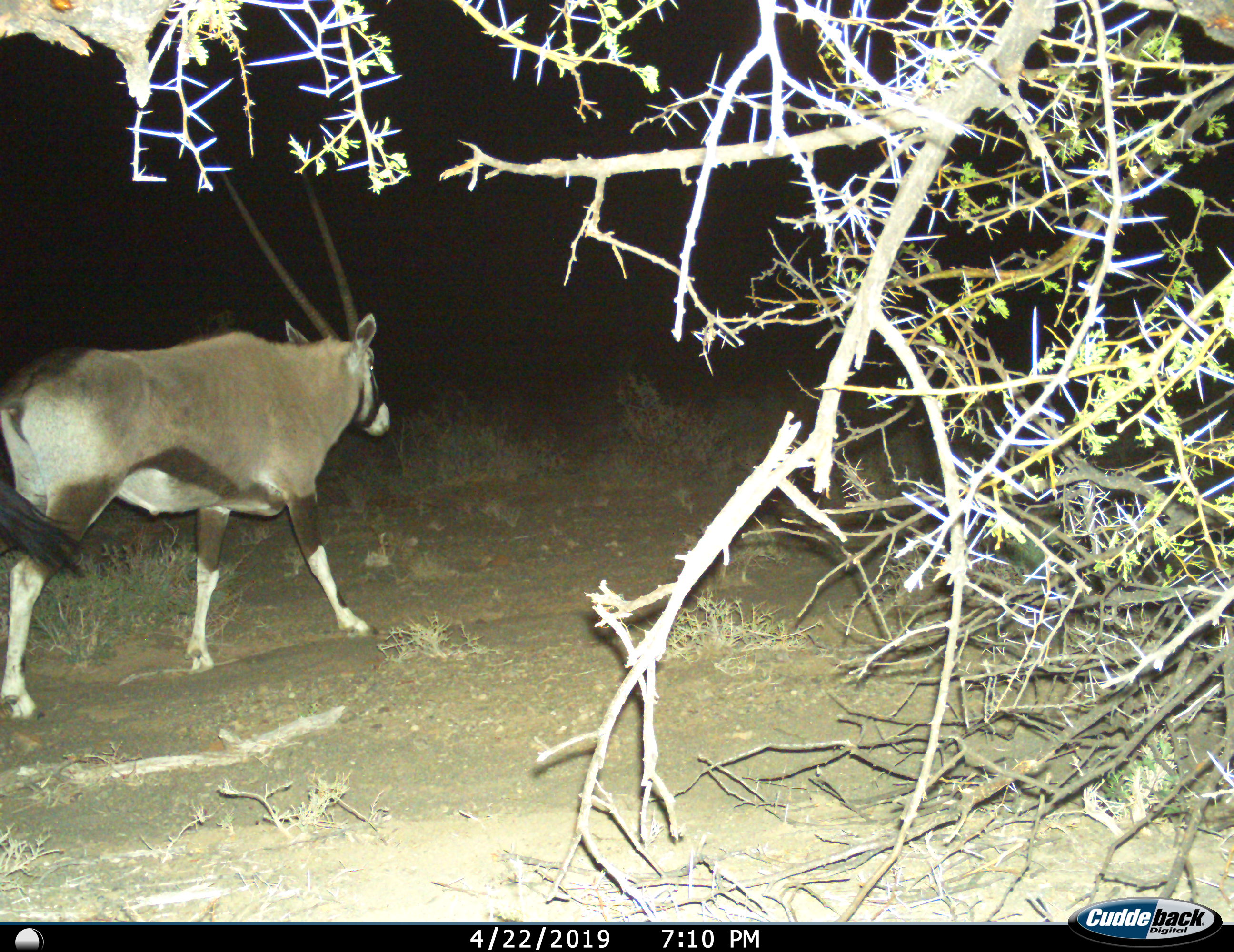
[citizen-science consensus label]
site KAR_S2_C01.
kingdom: Animalia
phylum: Chordata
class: Mammalia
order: Artiodactyla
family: Bovidae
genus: Oryx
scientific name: Oryx gazella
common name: gemsbok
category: oryx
Oryx (gemsbok) (Oryx gazella), count 1. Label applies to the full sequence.